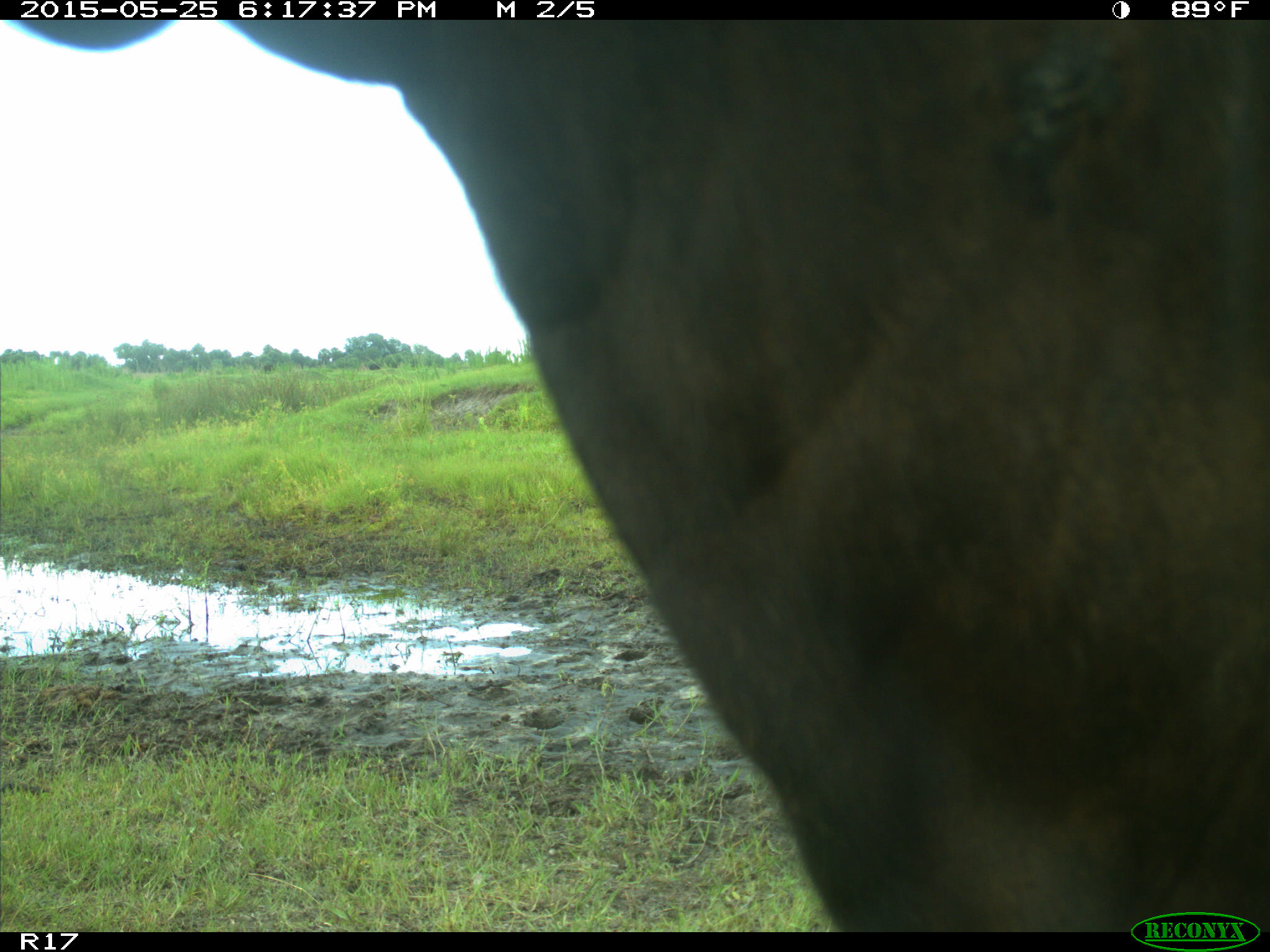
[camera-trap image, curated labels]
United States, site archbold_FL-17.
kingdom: Animalia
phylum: Chordata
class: Mammalia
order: Artiodactyla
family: Bovidae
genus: Bos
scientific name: Bos taurus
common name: domestic cow